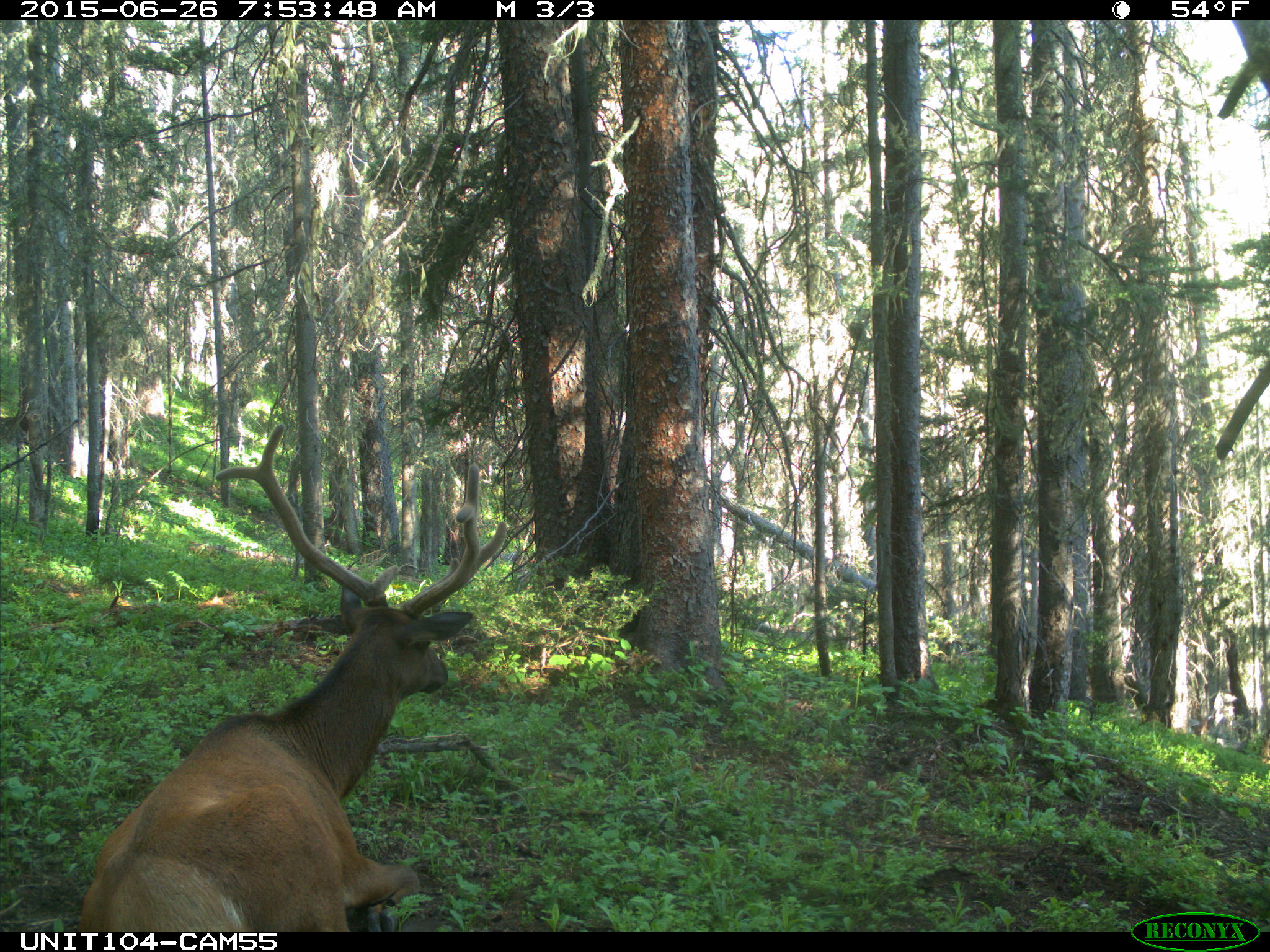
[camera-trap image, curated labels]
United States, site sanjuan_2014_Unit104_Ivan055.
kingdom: Animalia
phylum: Chordata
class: Mammalia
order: Artiodactyla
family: Cervidae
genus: Cervus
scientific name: Cervus elaphus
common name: red deer